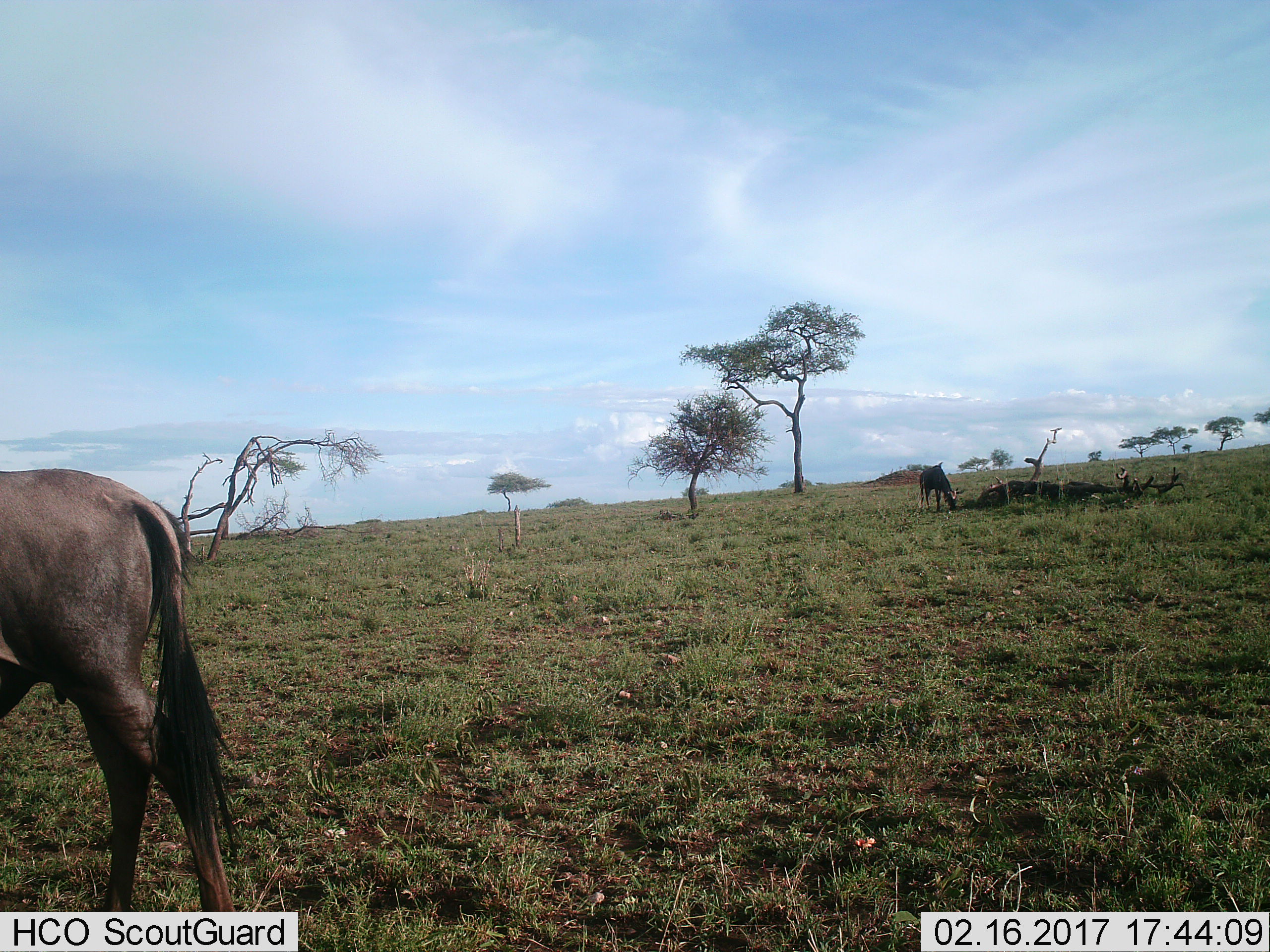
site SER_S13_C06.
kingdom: Animalia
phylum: Chordata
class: Mammalia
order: Artiodactyla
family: Bovidae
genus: Connochaetes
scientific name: Connochaetes taurinus taurinus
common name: blue wildebeest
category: wildebeestblue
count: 2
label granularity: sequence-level